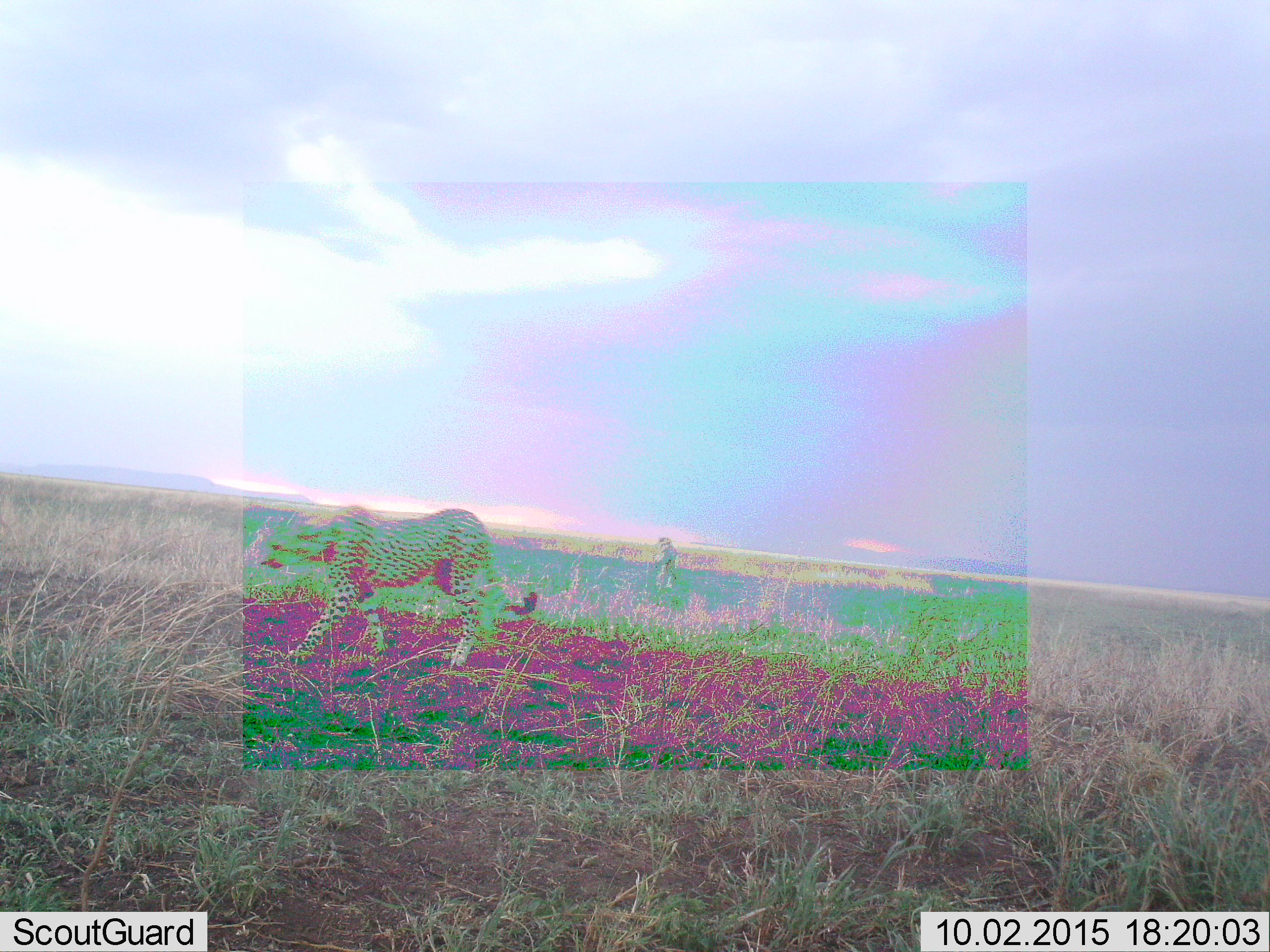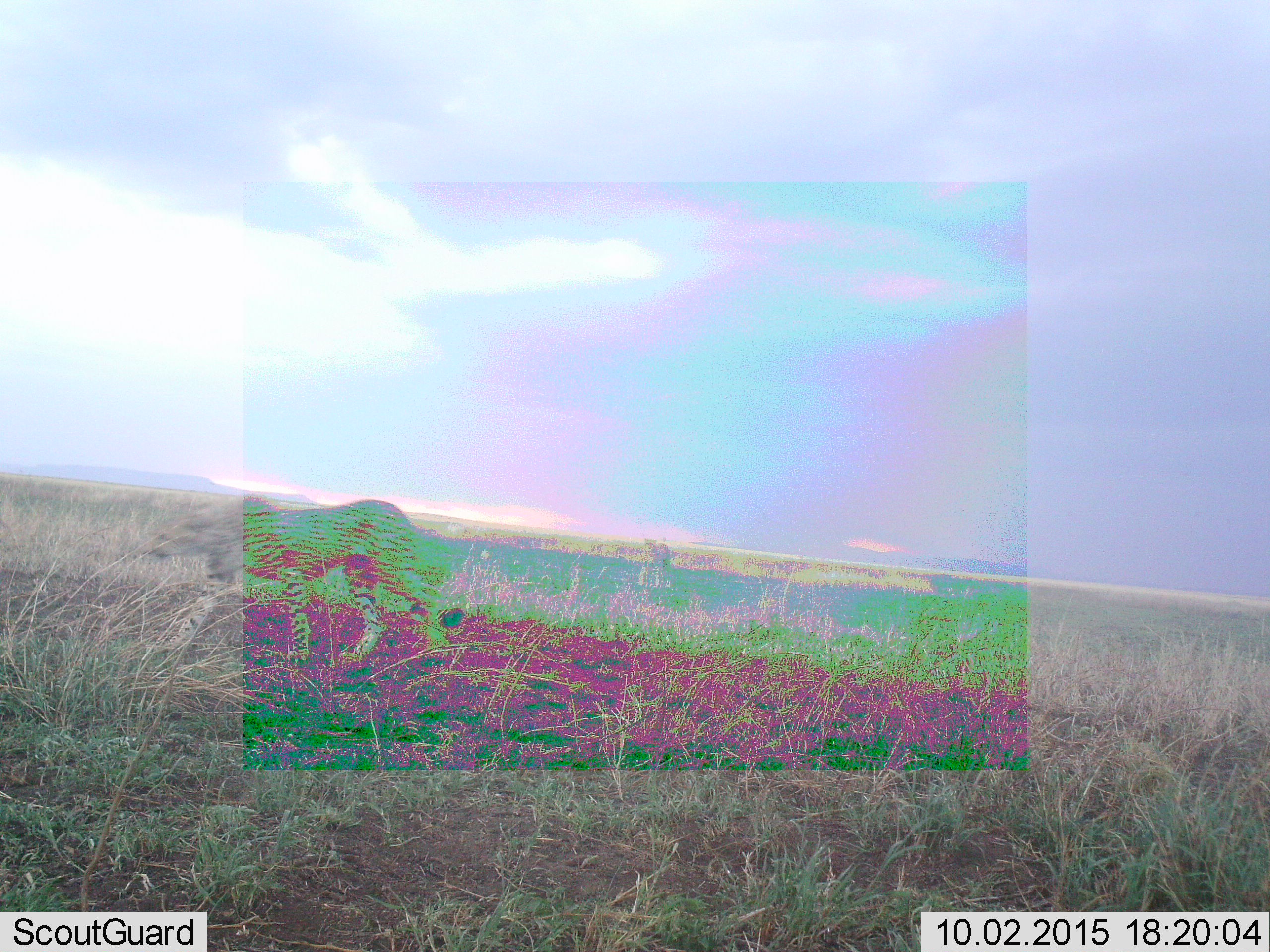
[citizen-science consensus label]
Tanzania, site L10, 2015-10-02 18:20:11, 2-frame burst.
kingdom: Animalia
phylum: Chordata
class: Mammalia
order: Carnivora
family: Felidae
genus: Acinonyx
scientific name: Acinonyx jubatus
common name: cheetah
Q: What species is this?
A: Cheetah (Acinonyx jubatus).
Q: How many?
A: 2.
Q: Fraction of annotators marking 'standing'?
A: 29%.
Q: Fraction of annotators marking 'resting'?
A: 0%.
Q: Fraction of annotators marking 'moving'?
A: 100%.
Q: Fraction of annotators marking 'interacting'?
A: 0%.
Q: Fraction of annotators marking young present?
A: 0%.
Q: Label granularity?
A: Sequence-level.